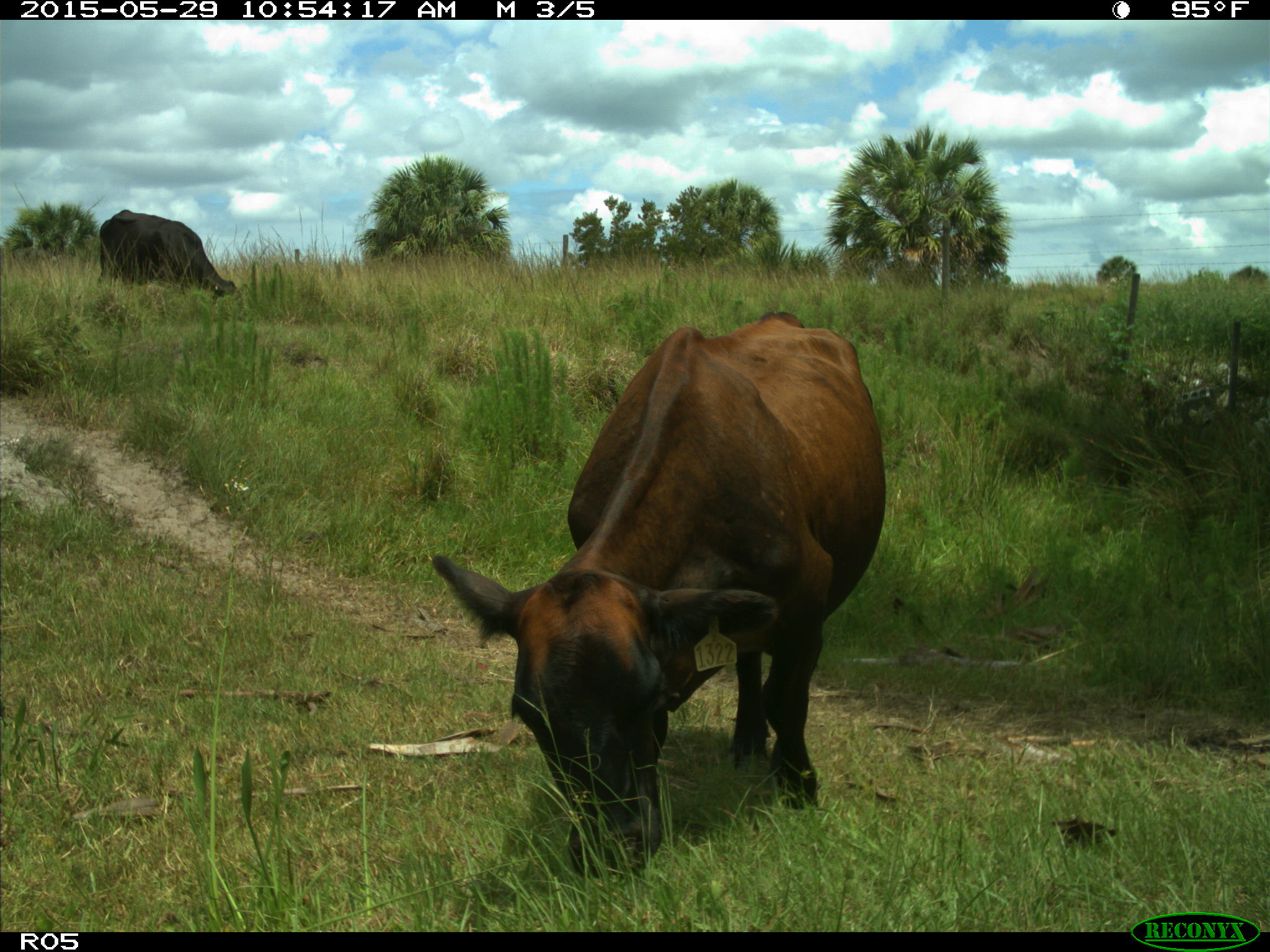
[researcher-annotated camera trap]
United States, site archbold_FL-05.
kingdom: Animalia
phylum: Chordata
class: Mammalia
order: Artiodactyla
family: Bovidae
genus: Bos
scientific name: Bos taurus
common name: domestic cow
Bos taurus (domestic cow).